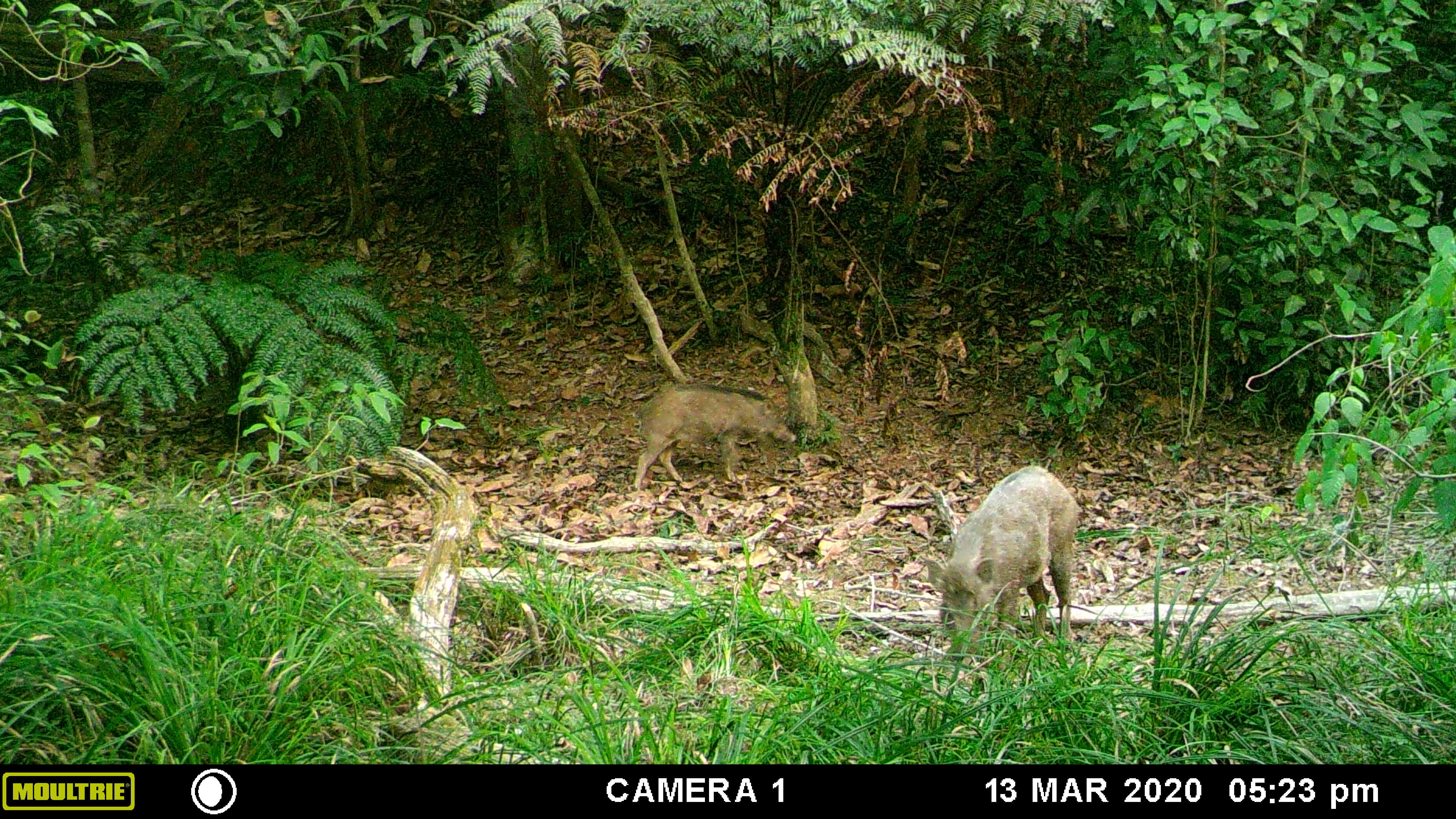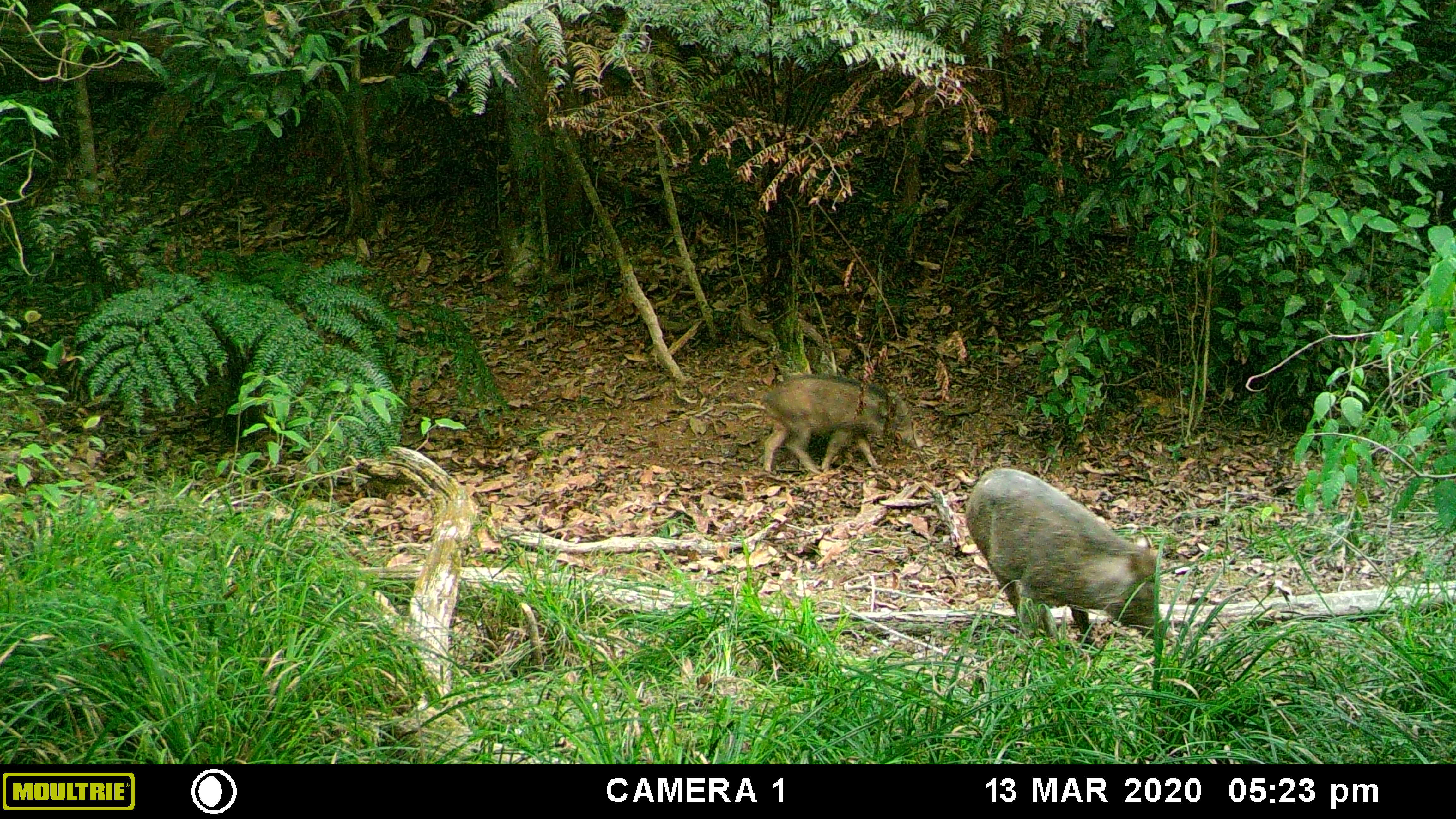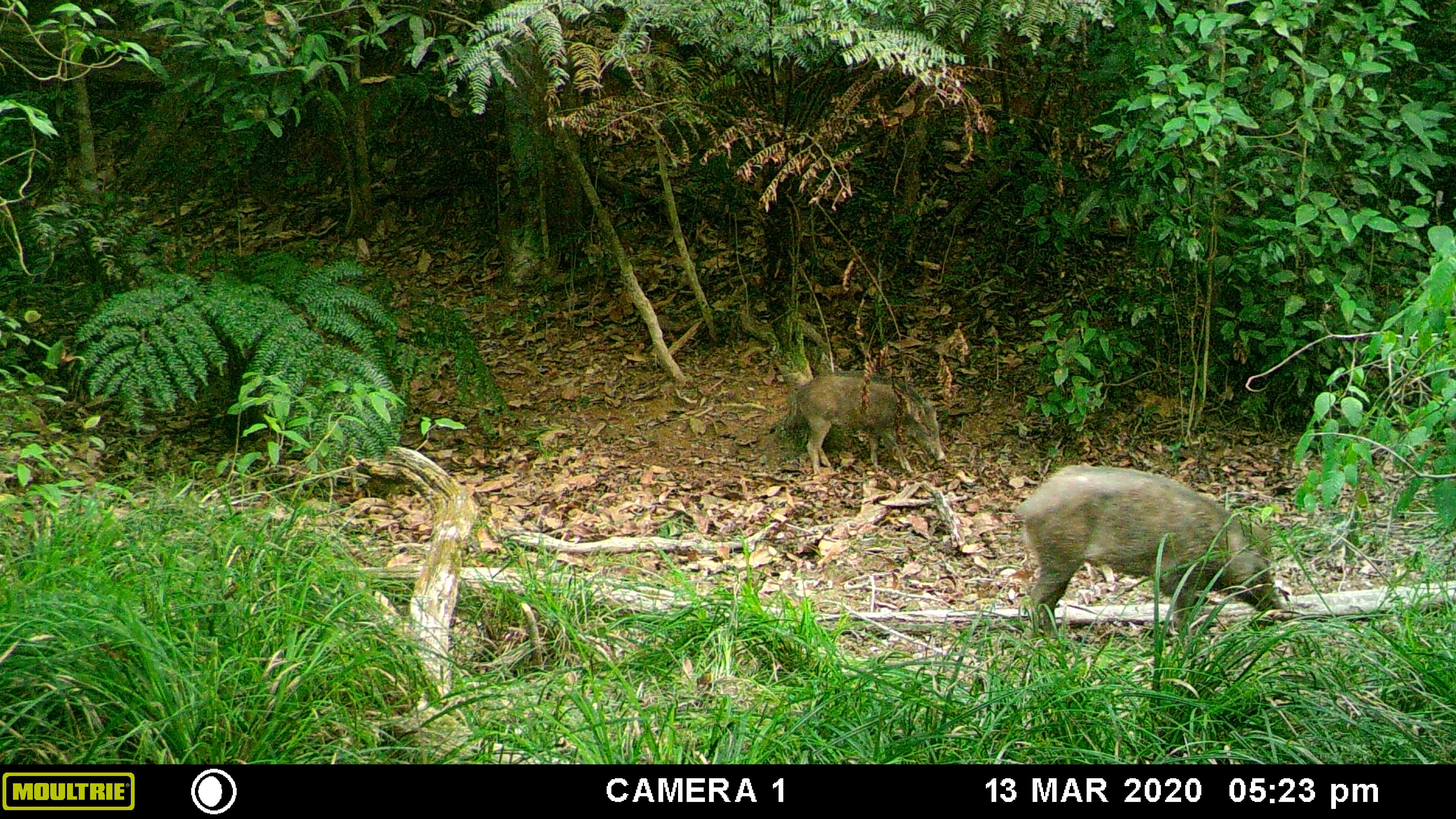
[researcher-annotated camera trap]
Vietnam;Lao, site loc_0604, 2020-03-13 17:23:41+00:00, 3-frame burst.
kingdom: Animalia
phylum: Chordata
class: Mammalia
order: Artiodactyla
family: Suidae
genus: Sus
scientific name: Sus scrofa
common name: eurasian wild pig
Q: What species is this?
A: Eurasian wild pig (Sus scrofa).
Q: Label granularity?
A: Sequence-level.